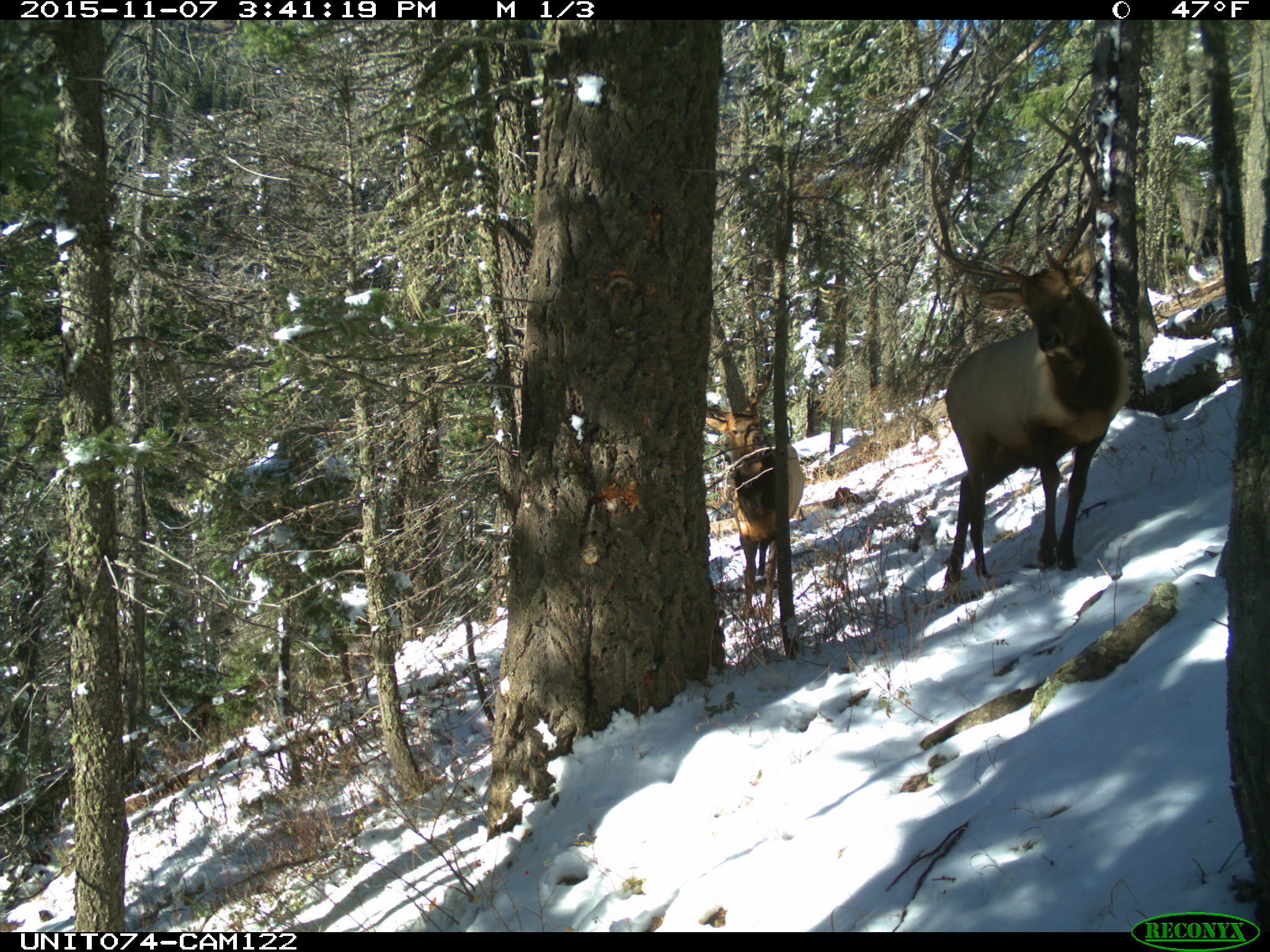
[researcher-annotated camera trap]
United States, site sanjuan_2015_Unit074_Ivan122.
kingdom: Animalia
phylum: Chordata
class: Mammalia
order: Artiodactyla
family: Cervidae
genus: Cervus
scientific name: Cervus elaphus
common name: red deer